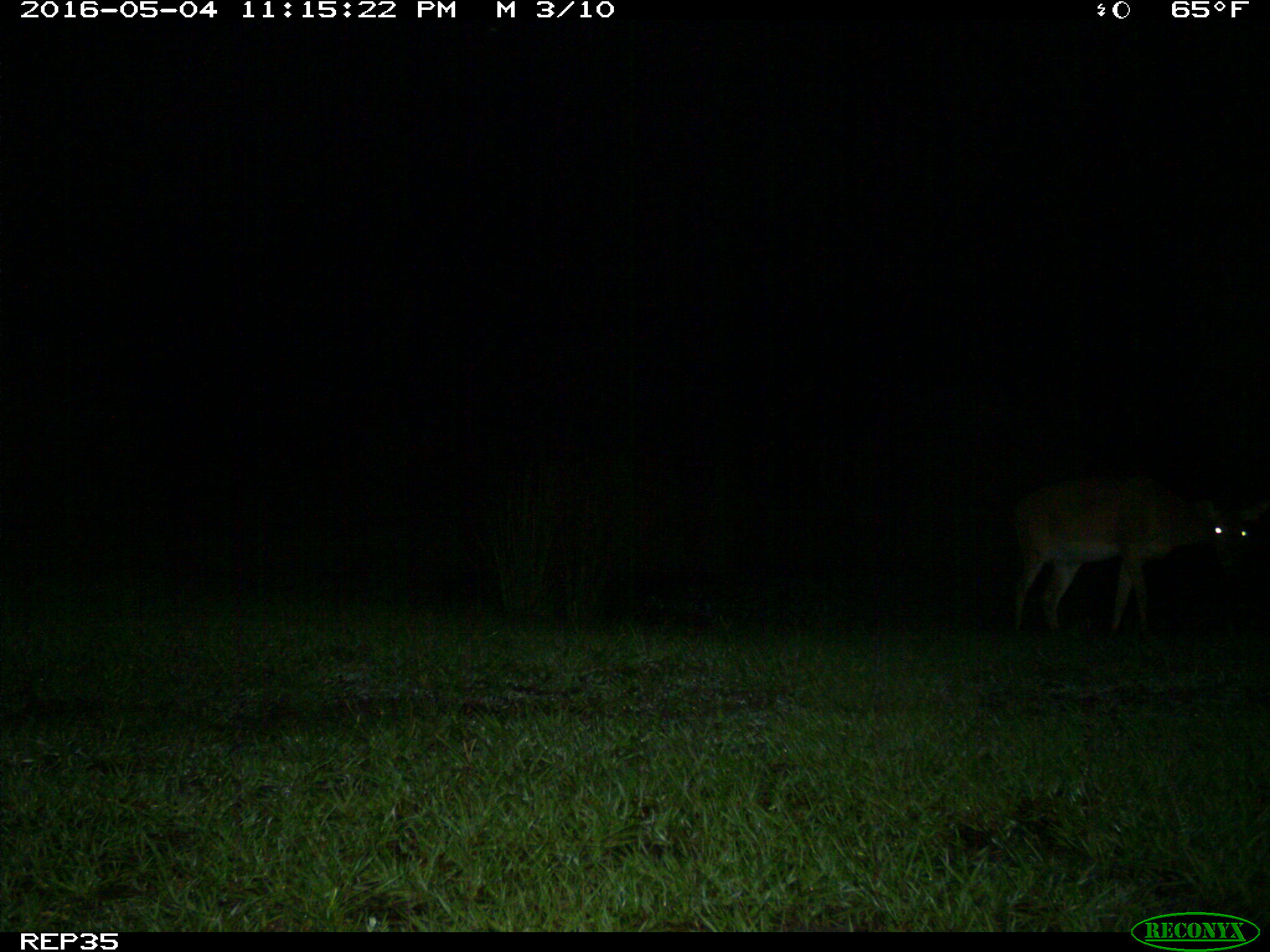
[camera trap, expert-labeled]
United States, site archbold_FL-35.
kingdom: Animalia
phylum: Chordata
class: Mammalia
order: Artiodactyla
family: Cervidae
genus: Odocoileus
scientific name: Odocoileus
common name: deer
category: unidentified deer